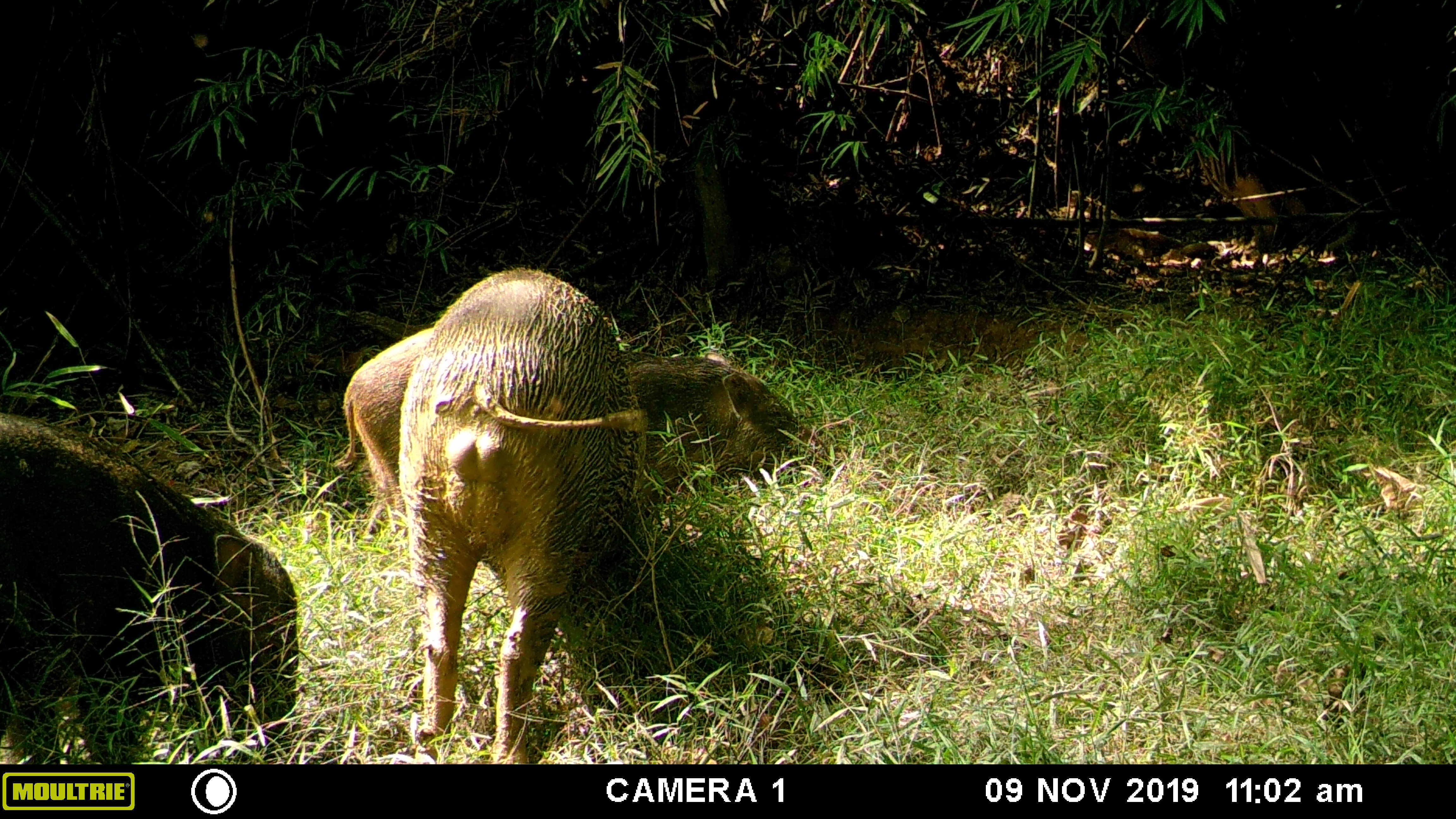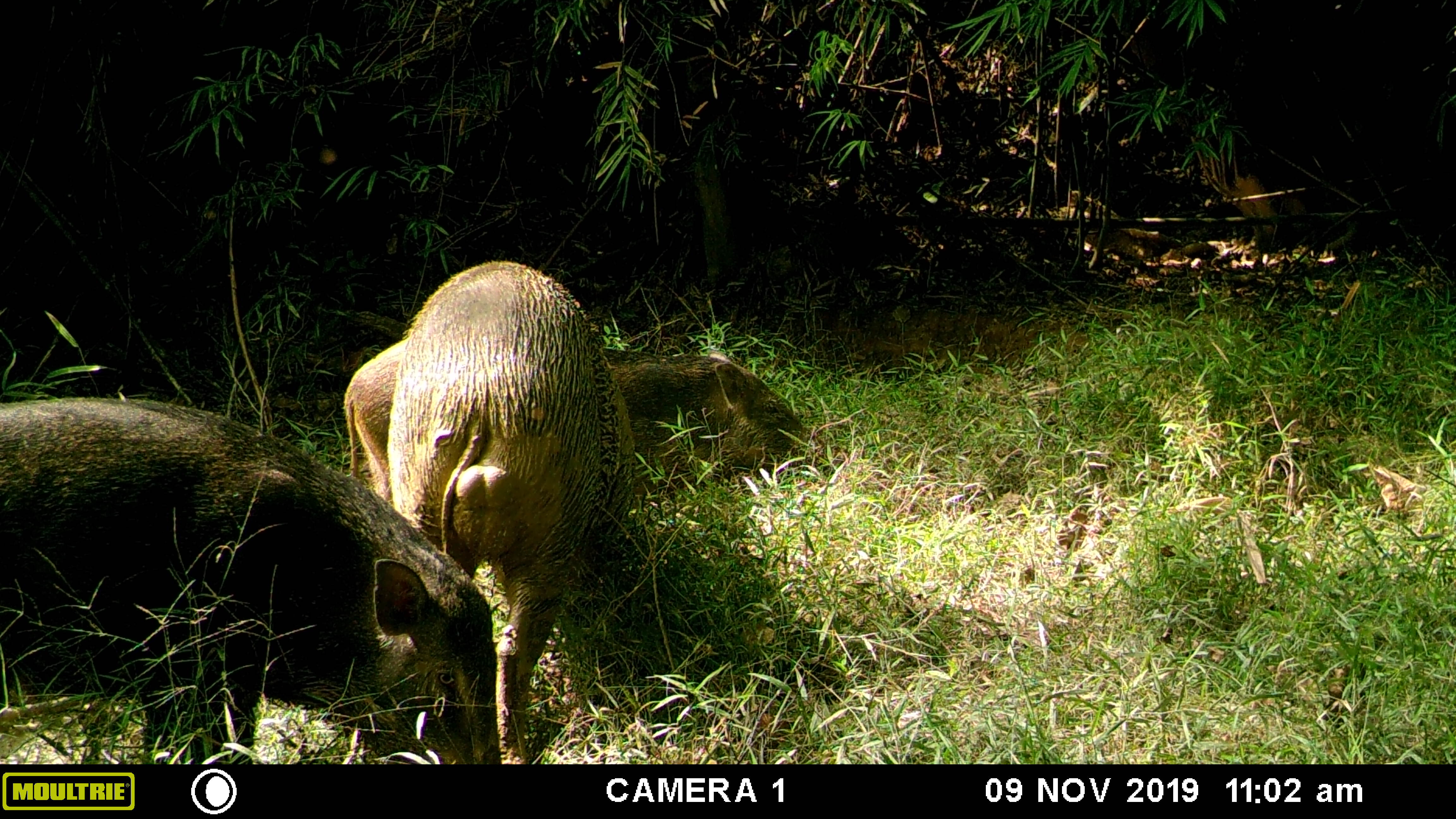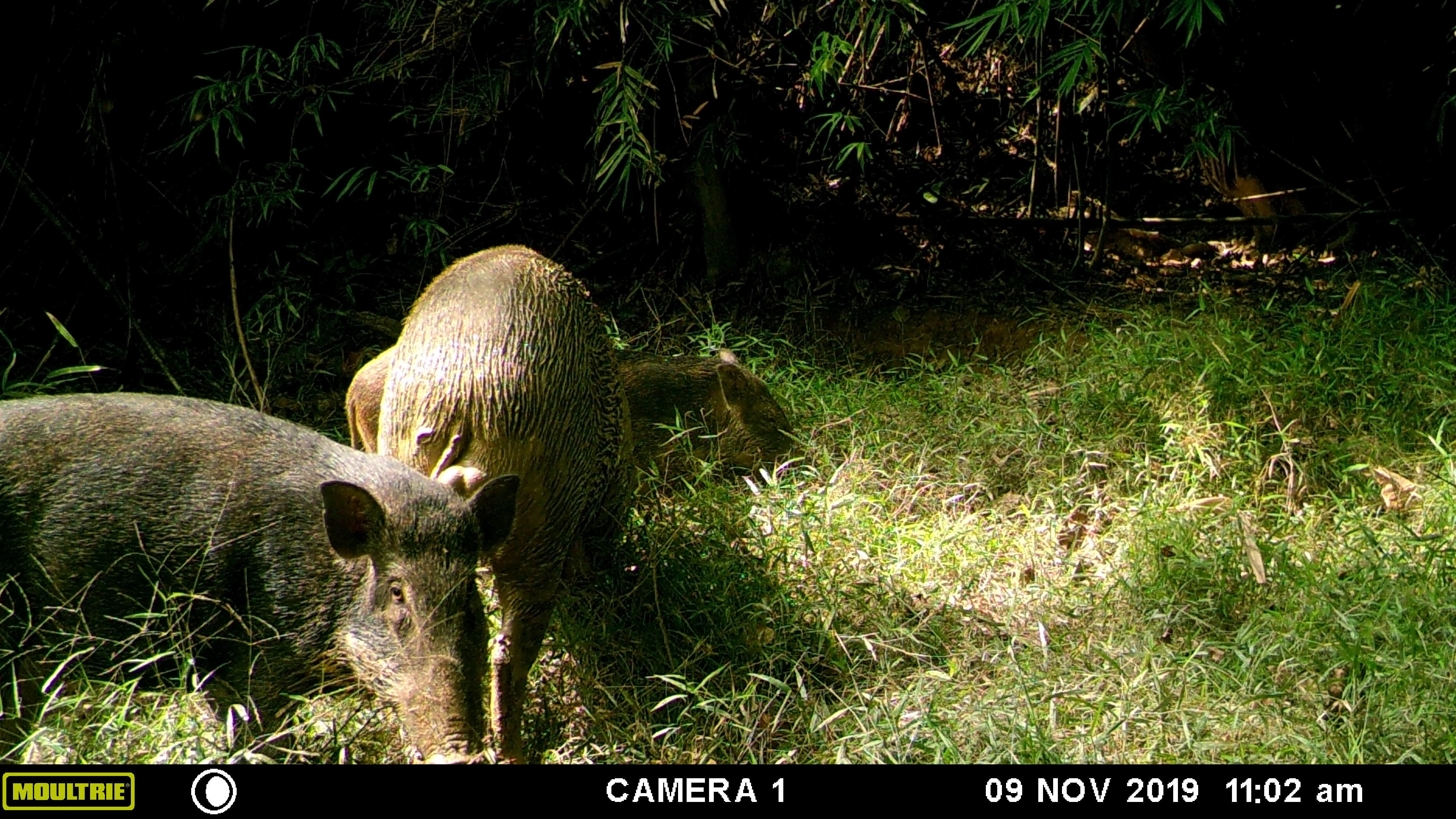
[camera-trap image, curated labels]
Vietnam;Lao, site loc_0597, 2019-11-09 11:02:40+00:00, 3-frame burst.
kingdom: Animalia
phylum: Chordata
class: Mammalia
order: Artiodactyla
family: Suidae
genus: Sus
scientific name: Sus scrofa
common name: eurasian wild pig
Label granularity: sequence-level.